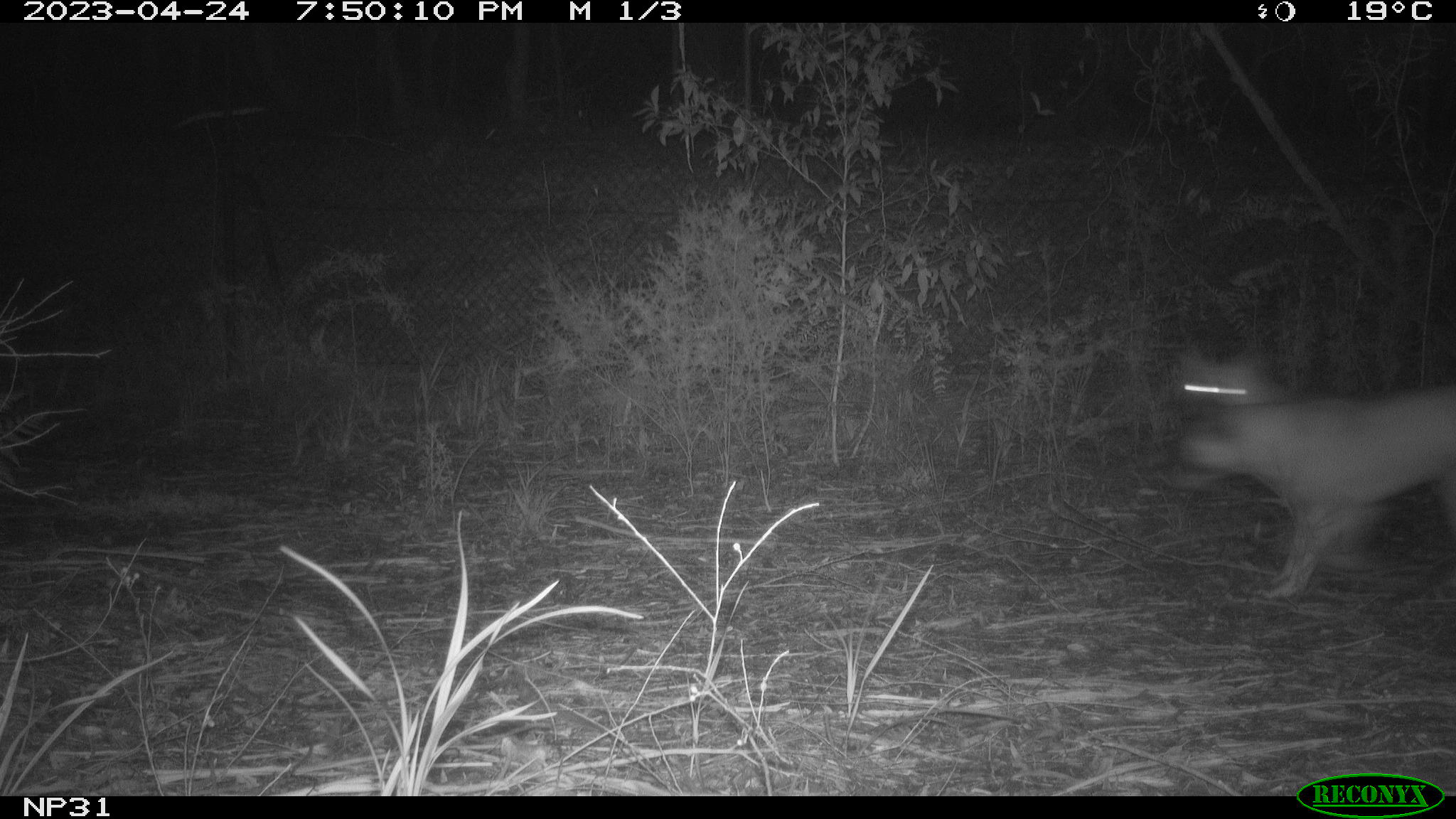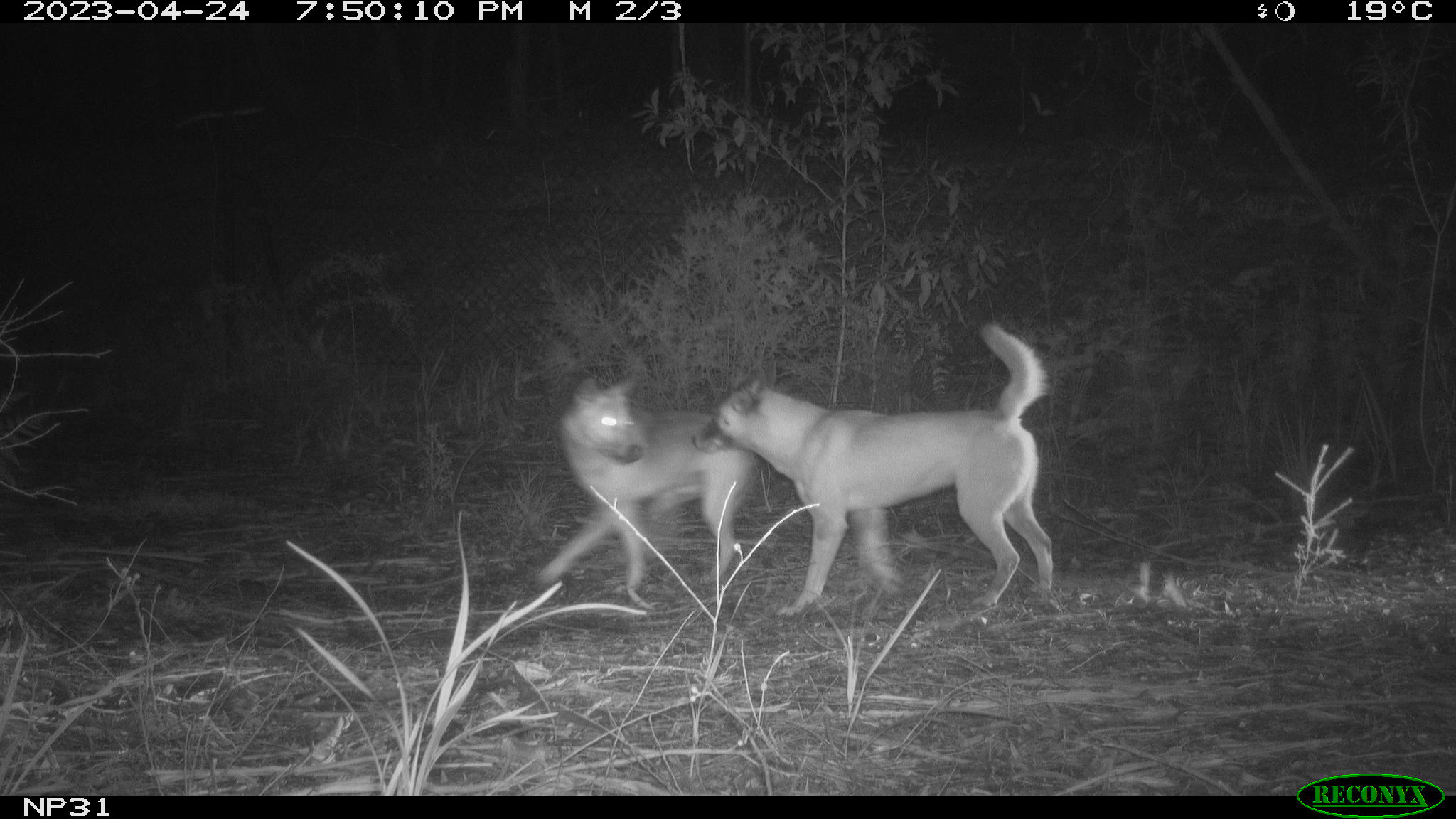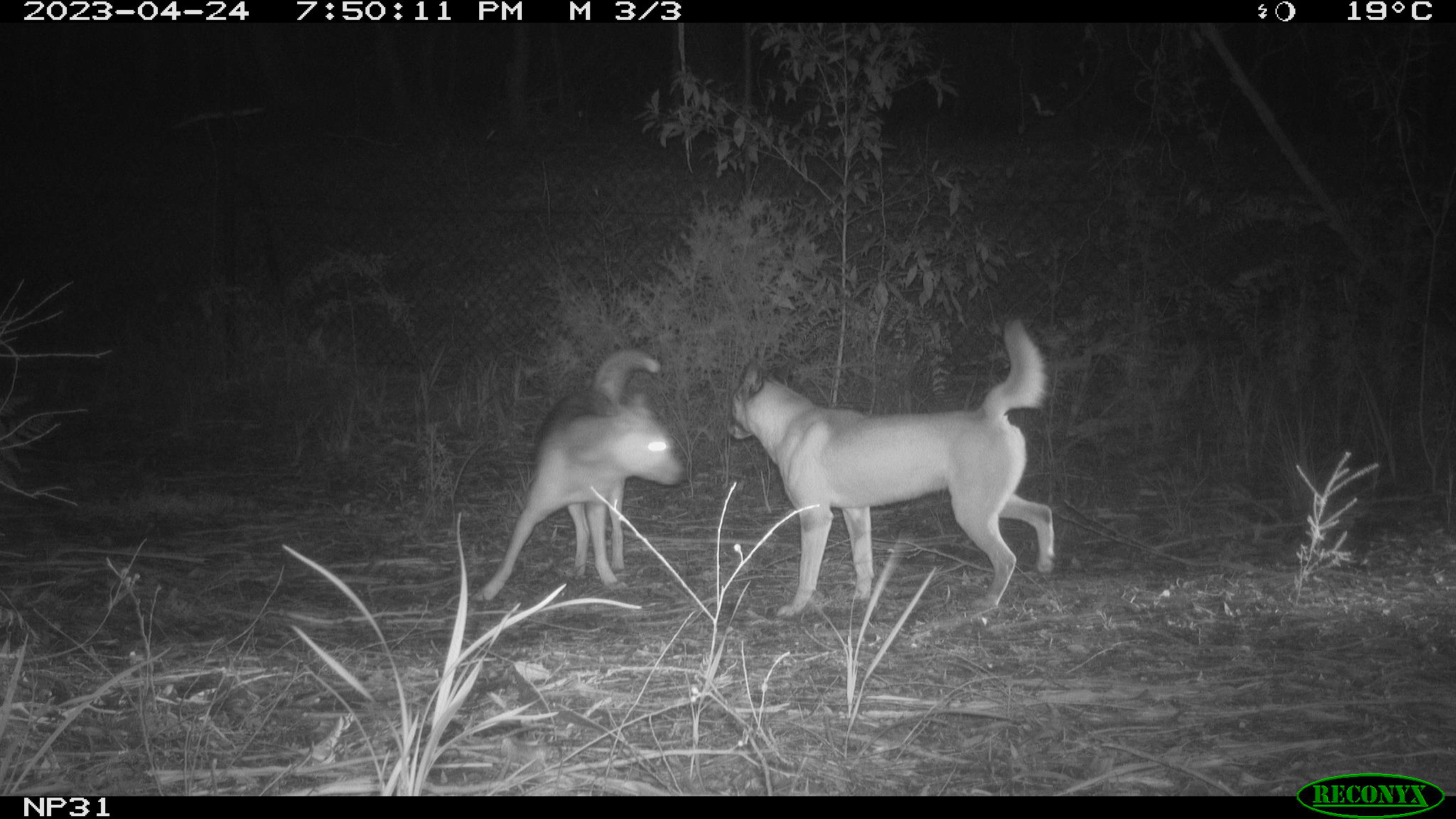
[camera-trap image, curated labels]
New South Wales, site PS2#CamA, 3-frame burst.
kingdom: Animalia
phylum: Chordata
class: Mammalia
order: Carnivora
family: Canidae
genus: Canis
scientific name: Canis familiaris dingo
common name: dingo